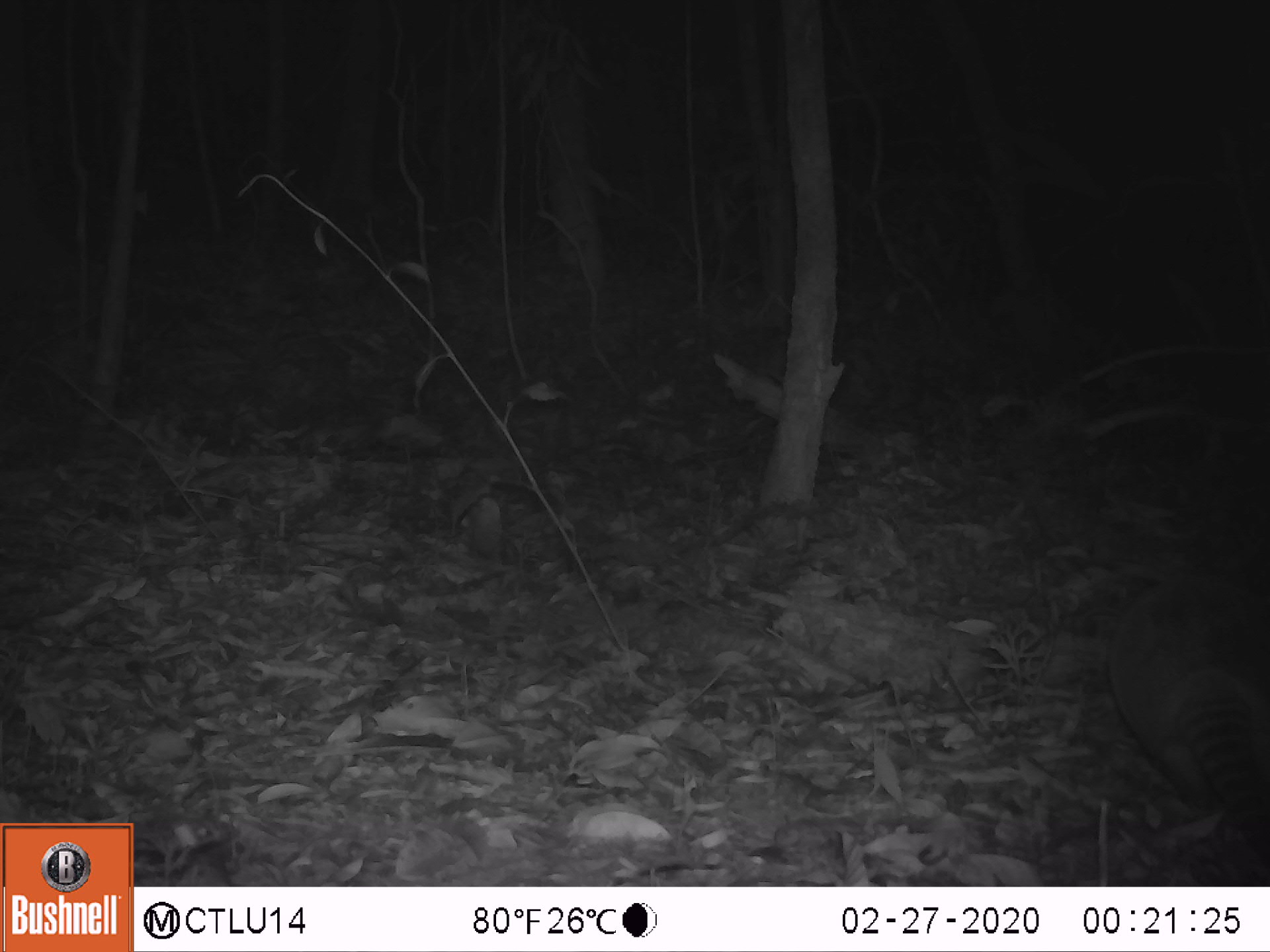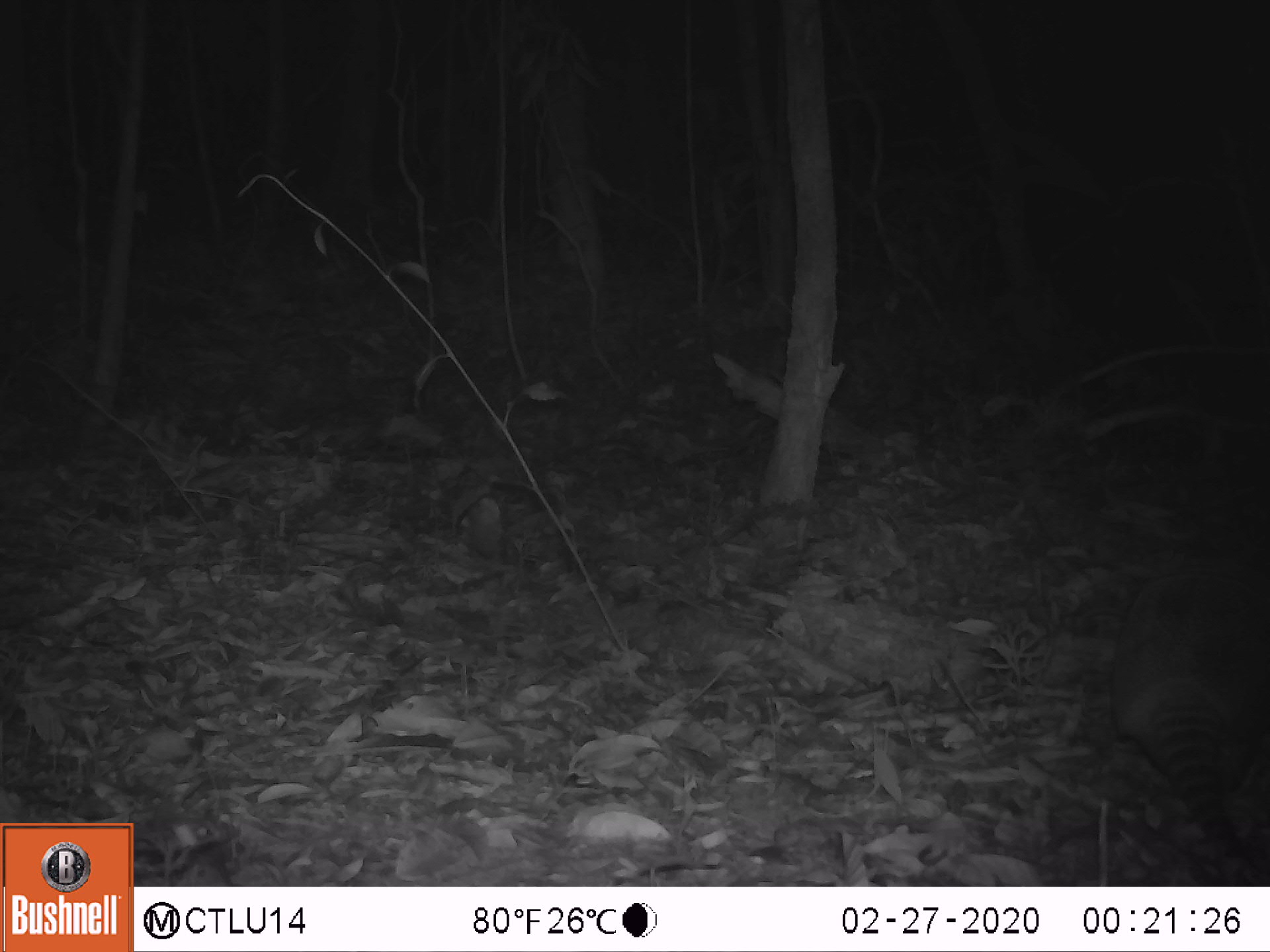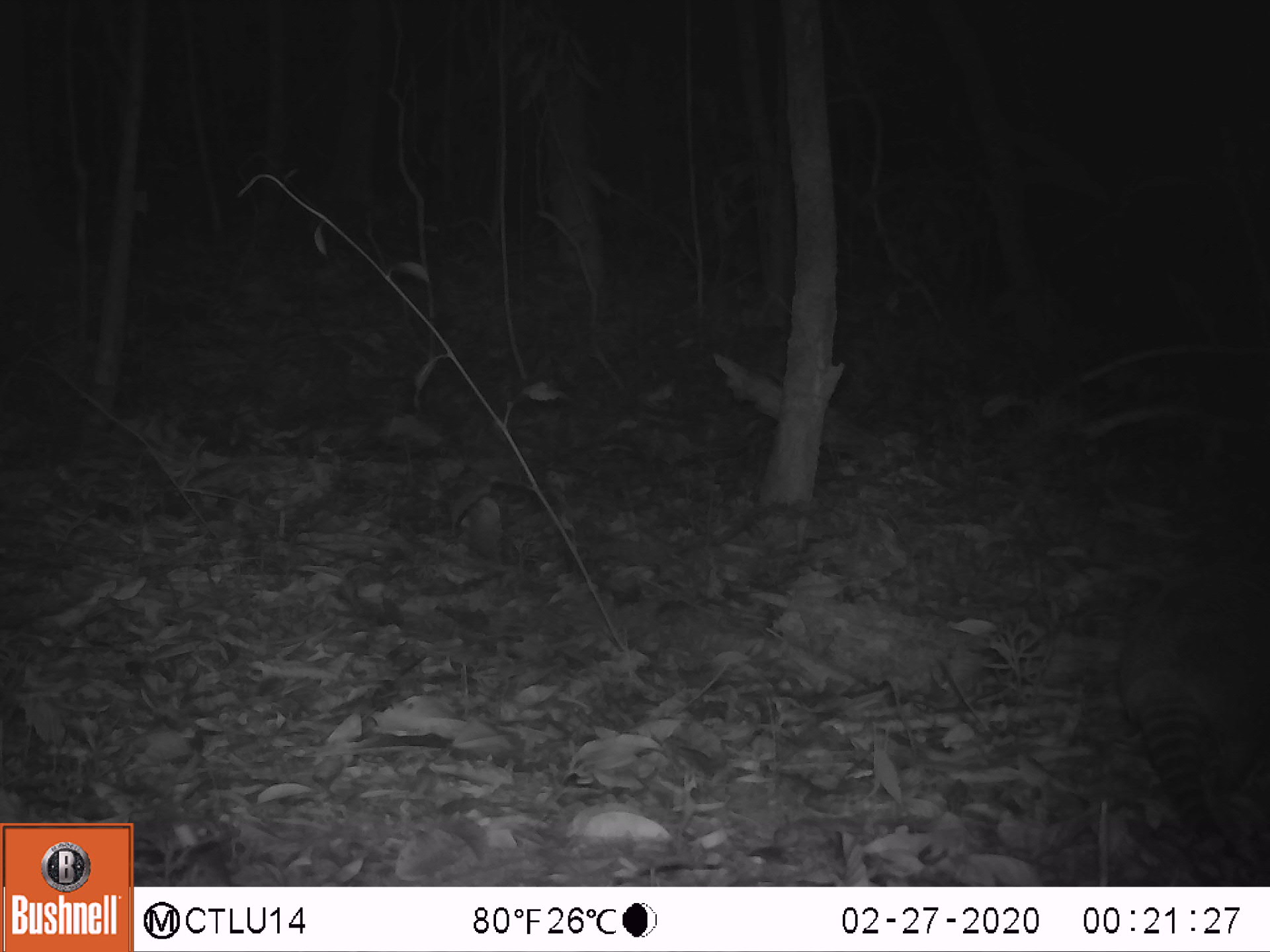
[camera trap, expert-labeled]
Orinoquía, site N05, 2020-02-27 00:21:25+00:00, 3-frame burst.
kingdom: Animalia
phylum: Chordata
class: Mammalia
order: Cingulata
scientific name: Cingulata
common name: armadillo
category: unknown armadillo